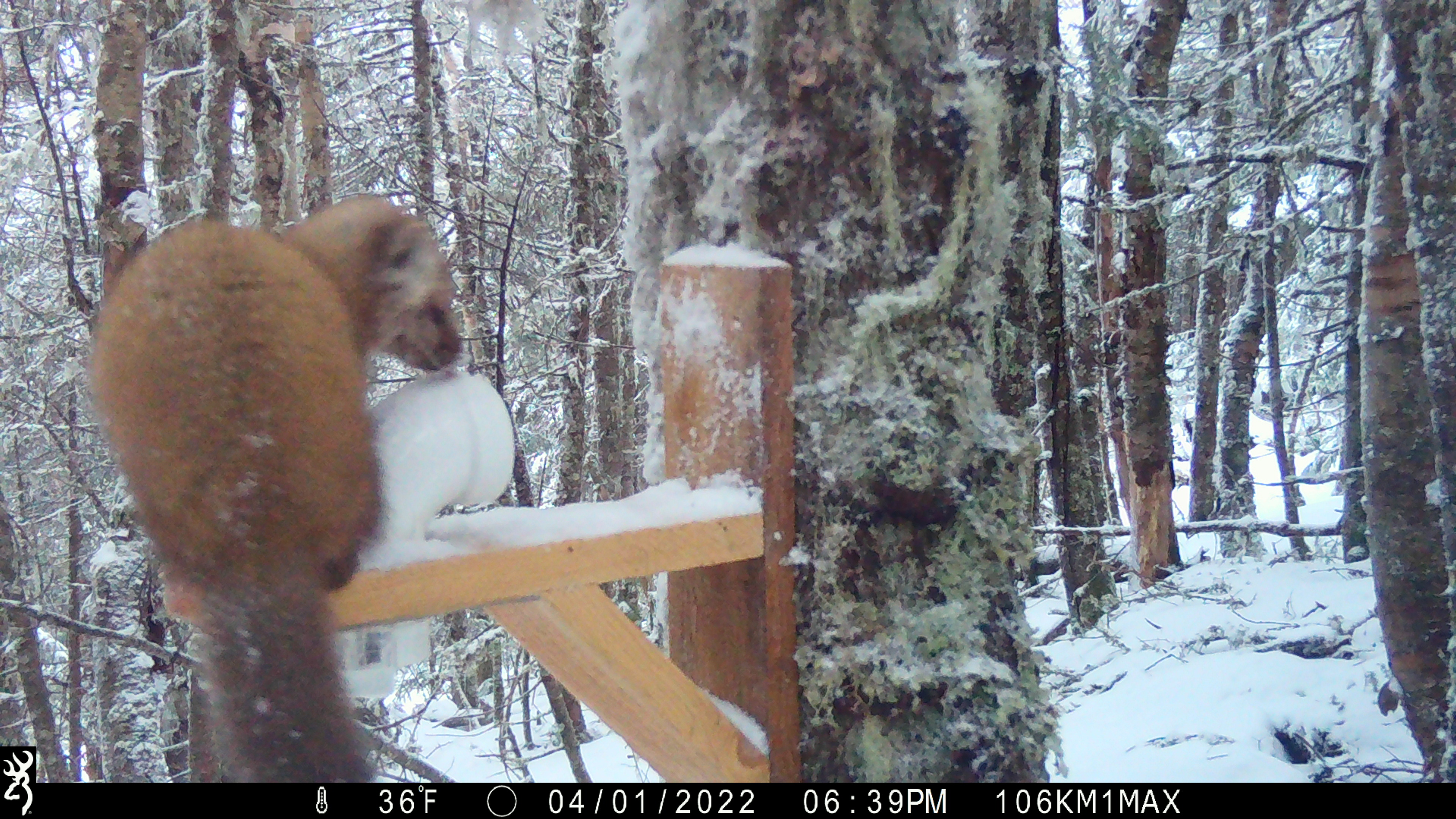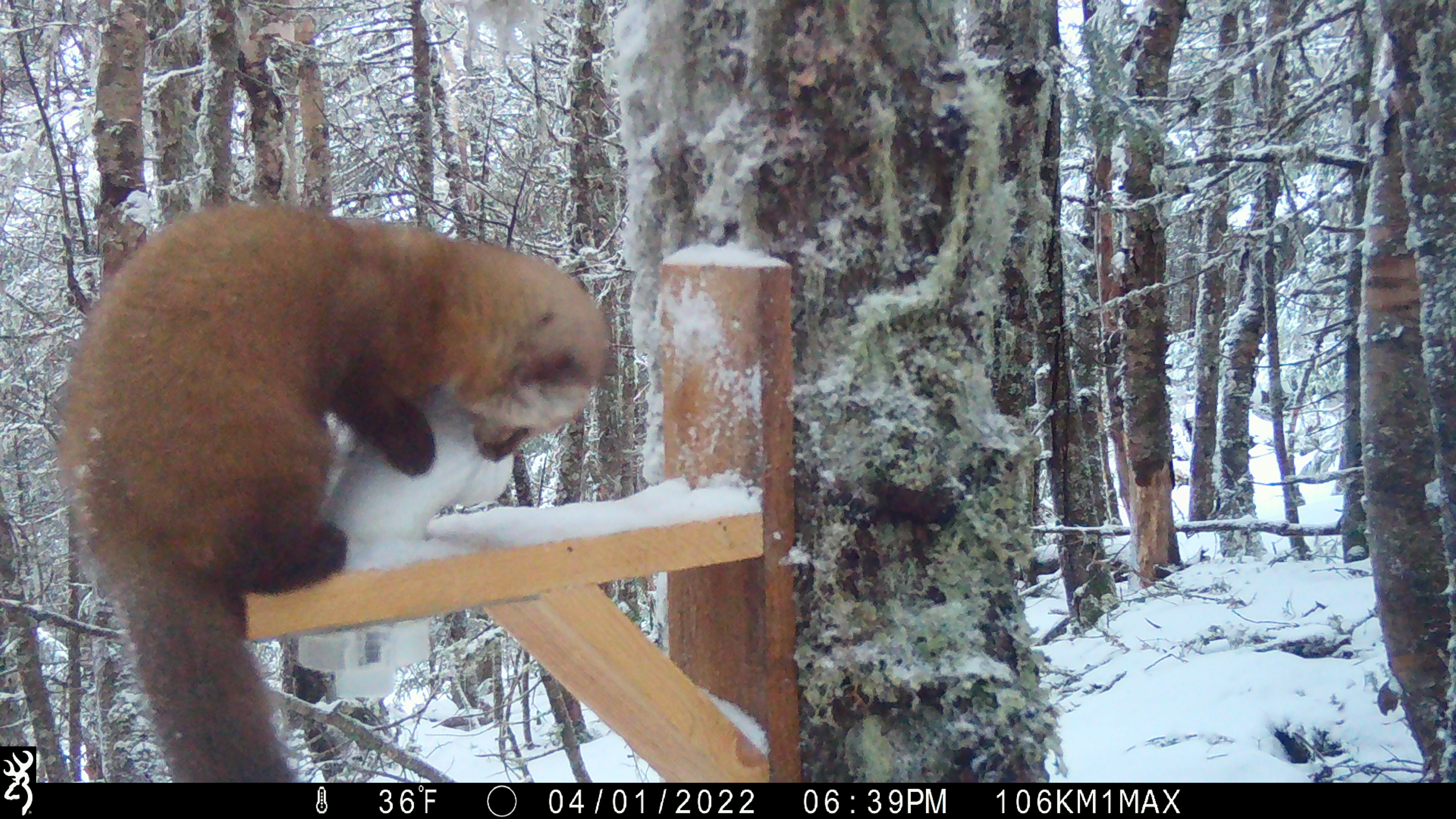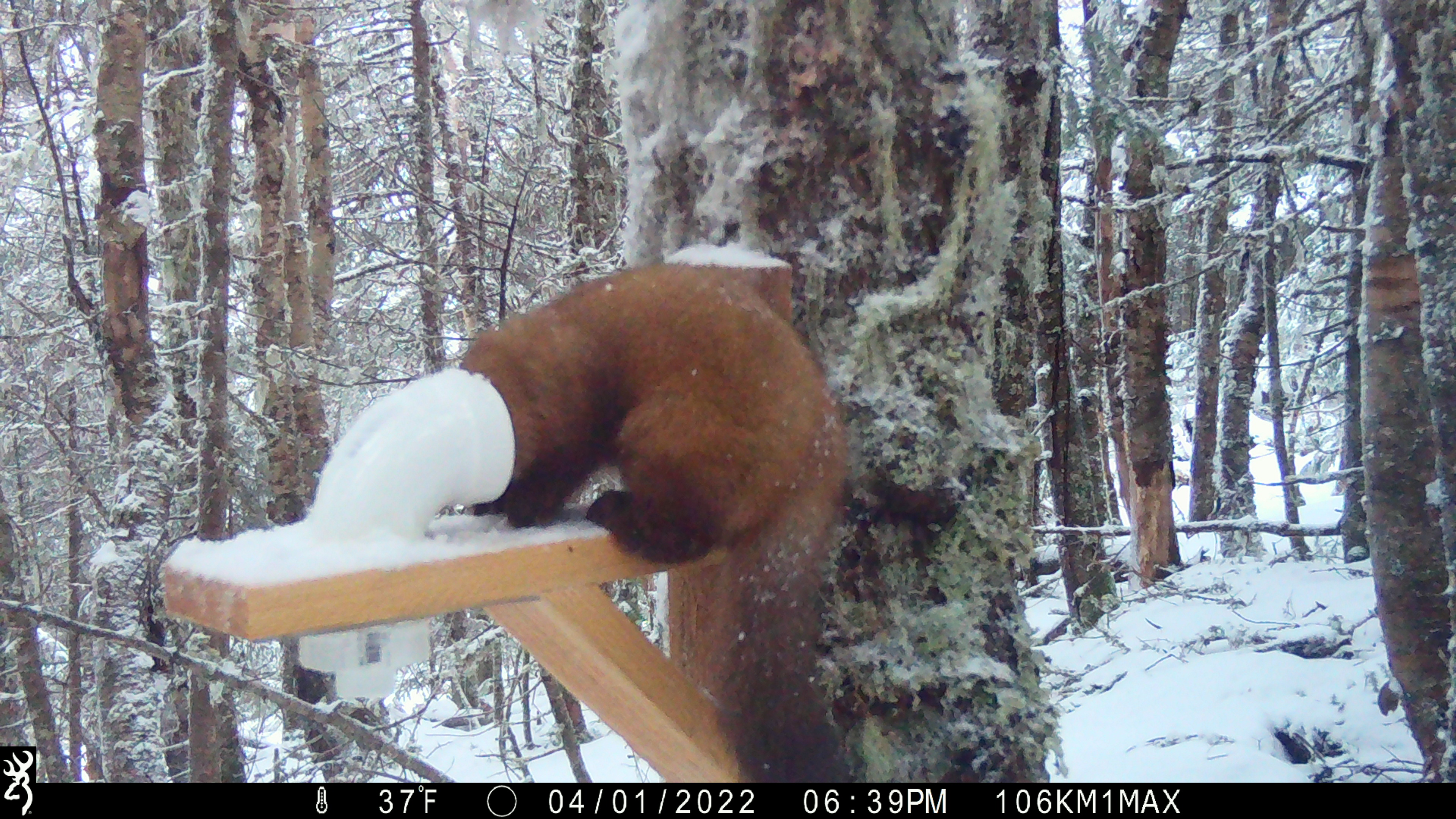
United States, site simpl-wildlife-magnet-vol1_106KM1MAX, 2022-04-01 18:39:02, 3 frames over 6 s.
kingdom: Animalia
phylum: Chordata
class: Mammalia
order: Carnivora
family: Mustelidae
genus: Martes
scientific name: Martes americana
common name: american marten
American marten (Martes americana).